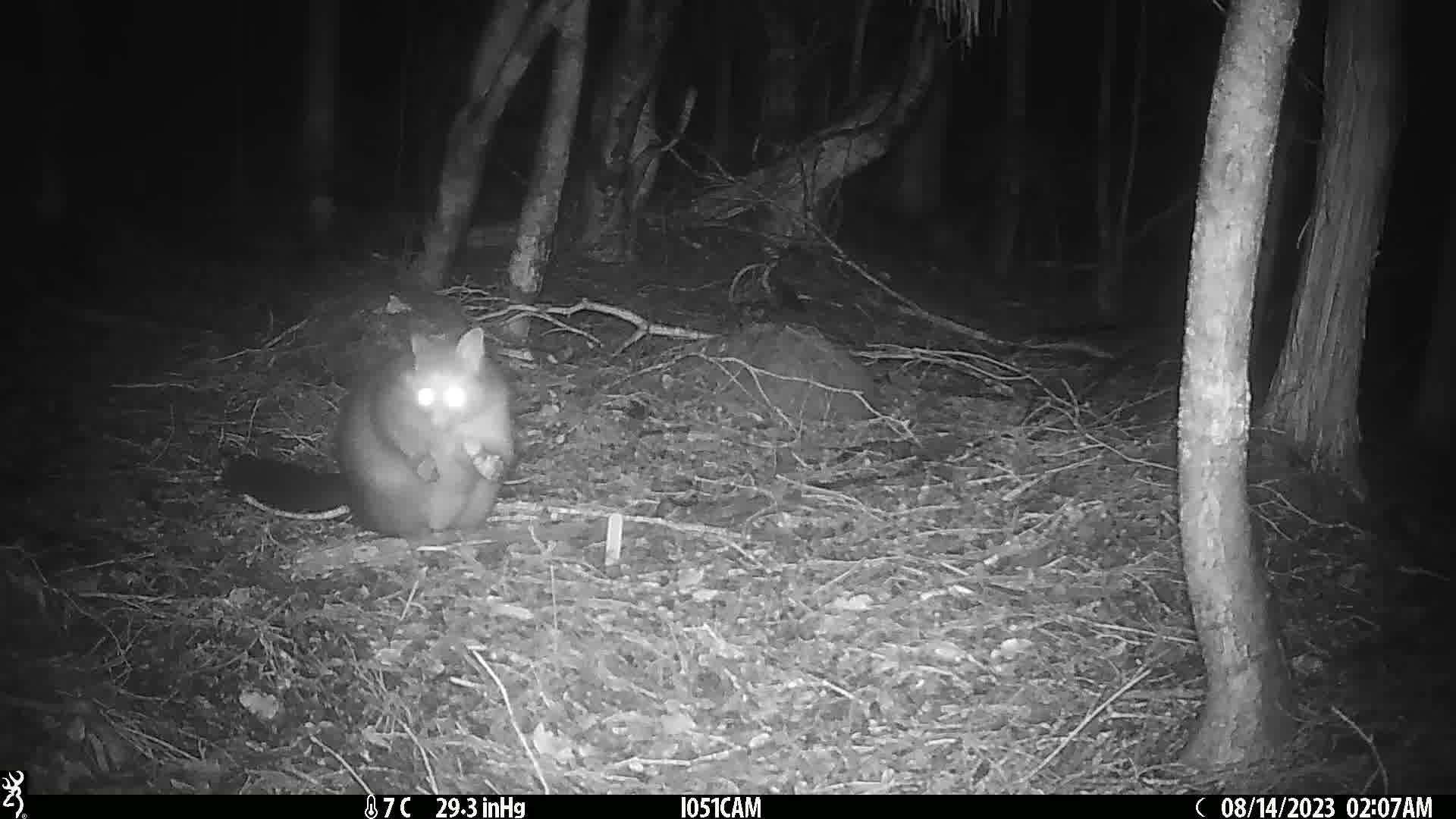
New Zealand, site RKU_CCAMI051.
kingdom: Animalia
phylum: Chordata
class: Mammalia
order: Diprotodontia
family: Phalangeridae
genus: Trichosurus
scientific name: Trichosurus vulpecula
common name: common brushtail possum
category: possum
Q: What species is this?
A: Possum (common brushtail possum) (Trichosurus vulpecula).